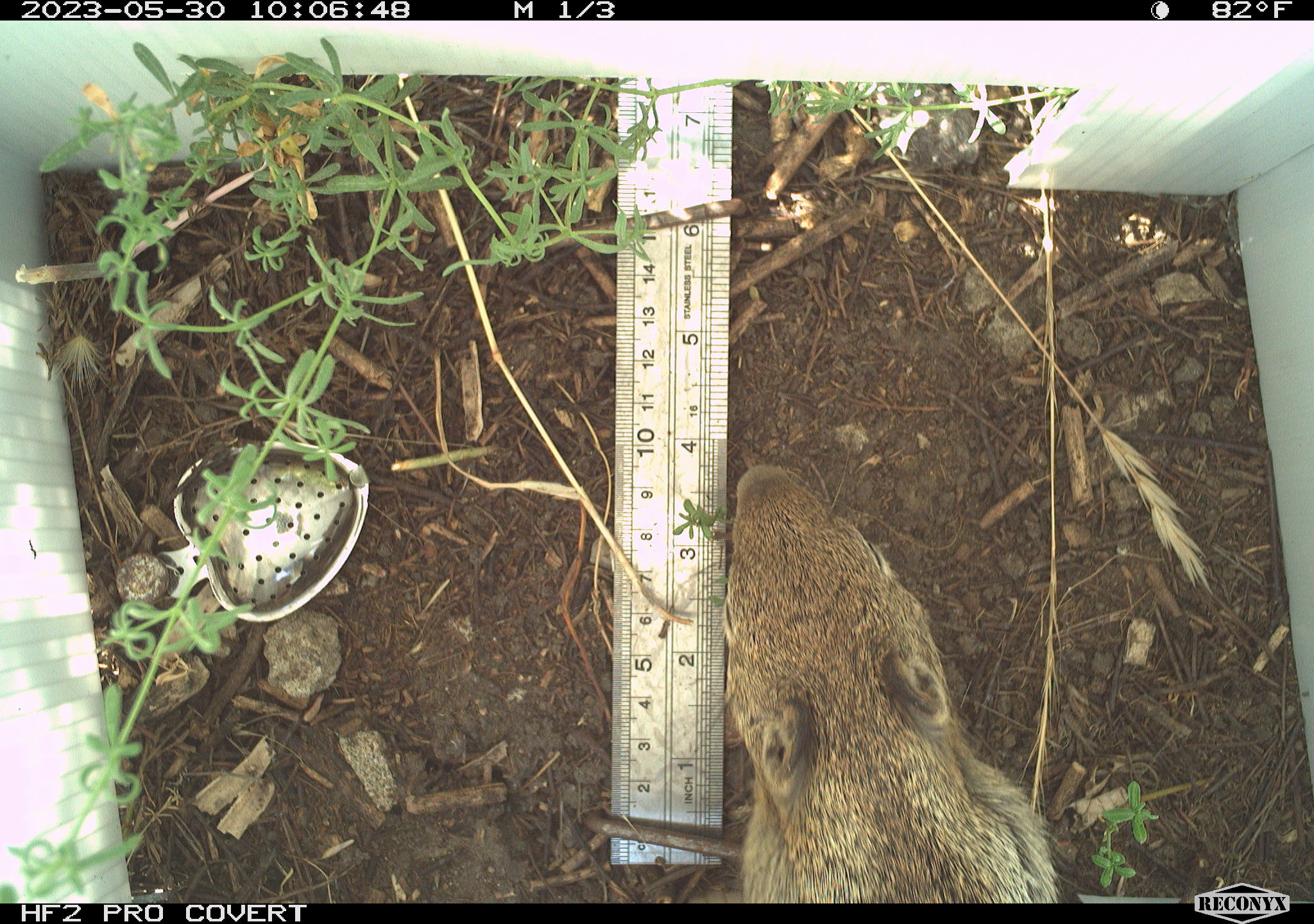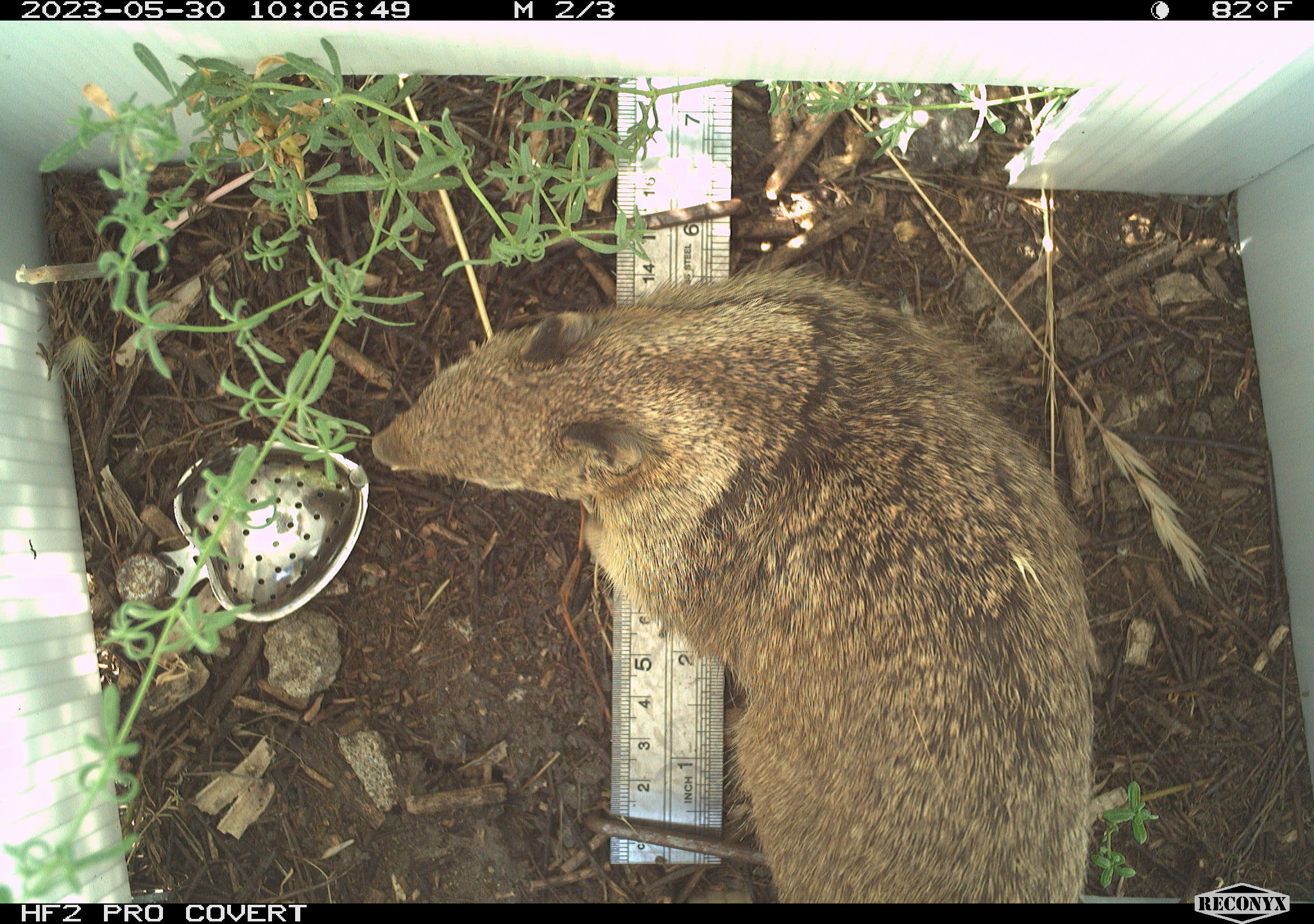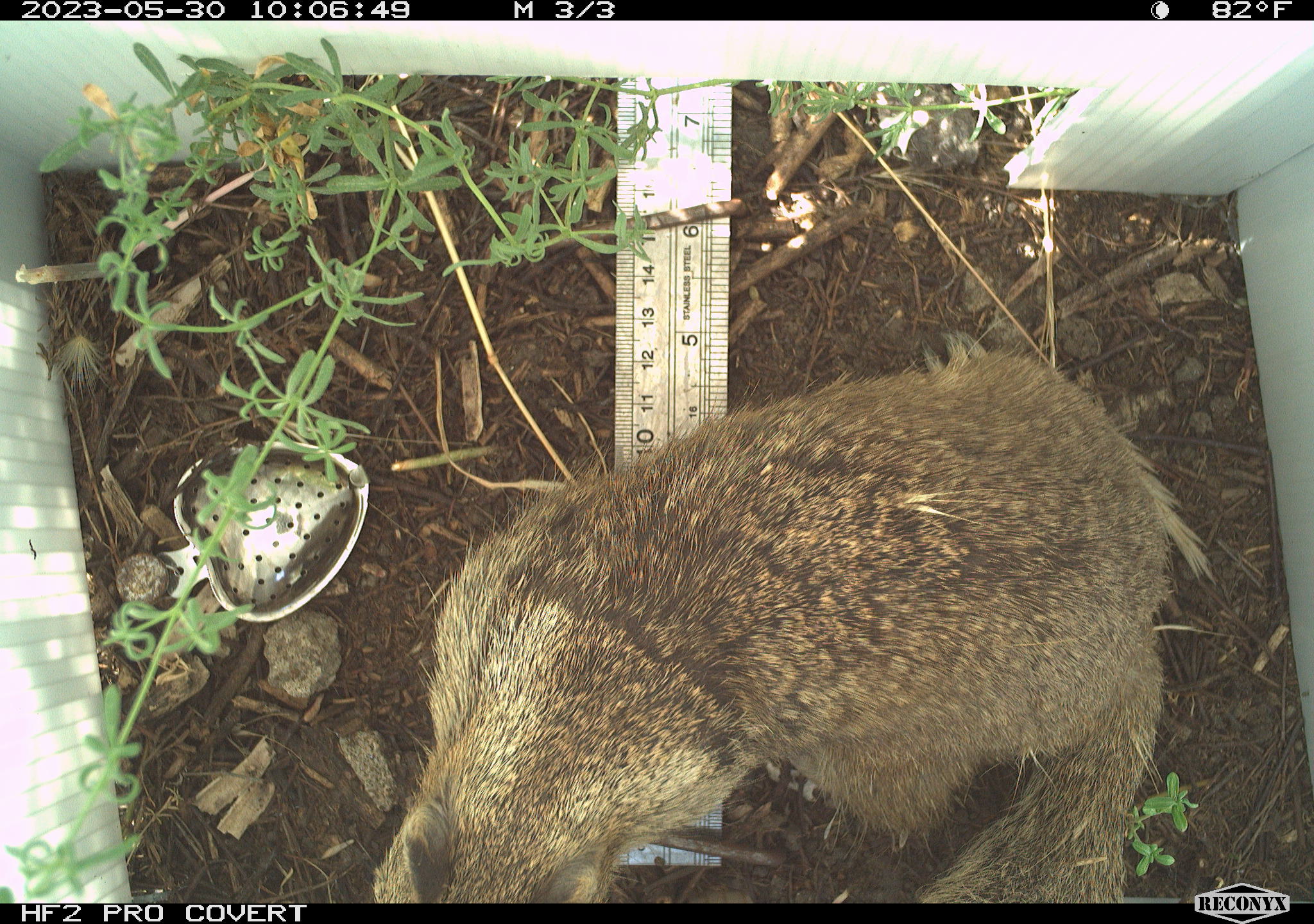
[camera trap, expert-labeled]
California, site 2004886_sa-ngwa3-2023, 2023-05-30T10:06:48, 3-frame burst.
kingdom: Animalia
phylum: Chordata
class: Mammalia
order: Rodentia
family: Sciuridae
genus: Otospermophilus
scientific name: Otospermophilus beecheyi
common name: california ground squirrel